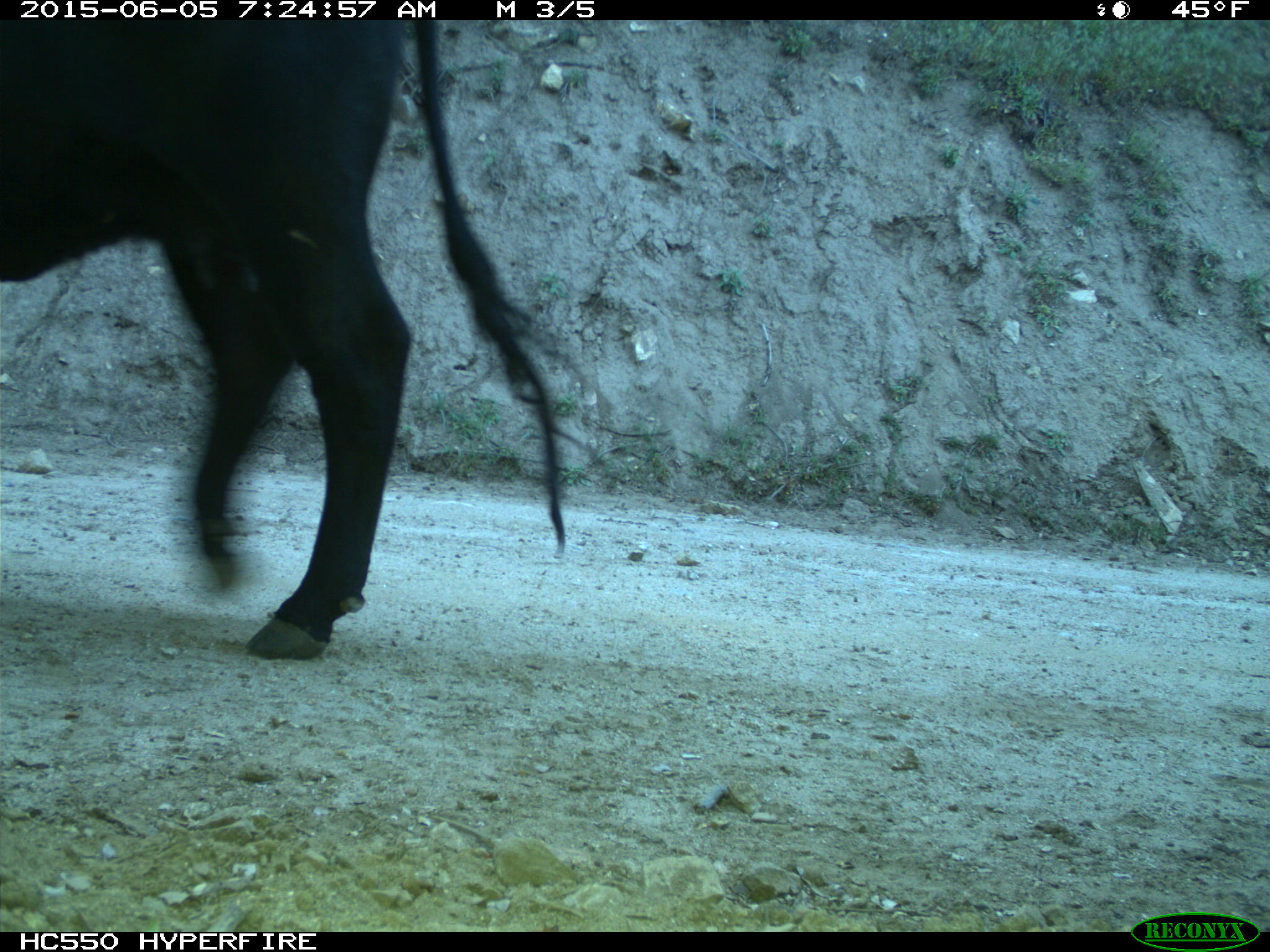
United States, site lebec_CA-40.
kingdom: Animalia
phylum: Chordata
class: Mammalia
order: Artiodactyla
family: Bovidae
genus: Bos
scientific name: Bos taurus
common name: domestic cow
Bos taurus (domestic cow).